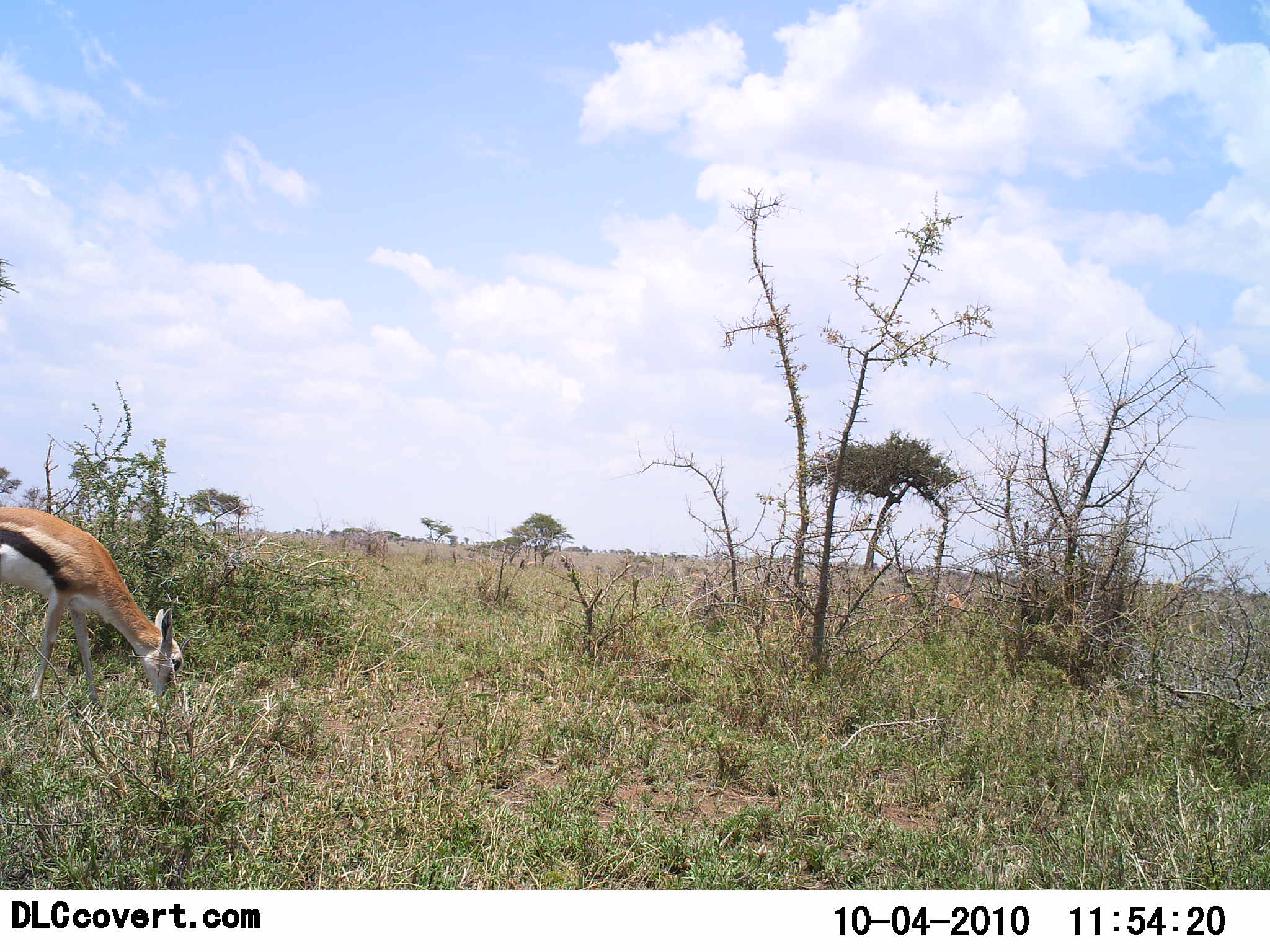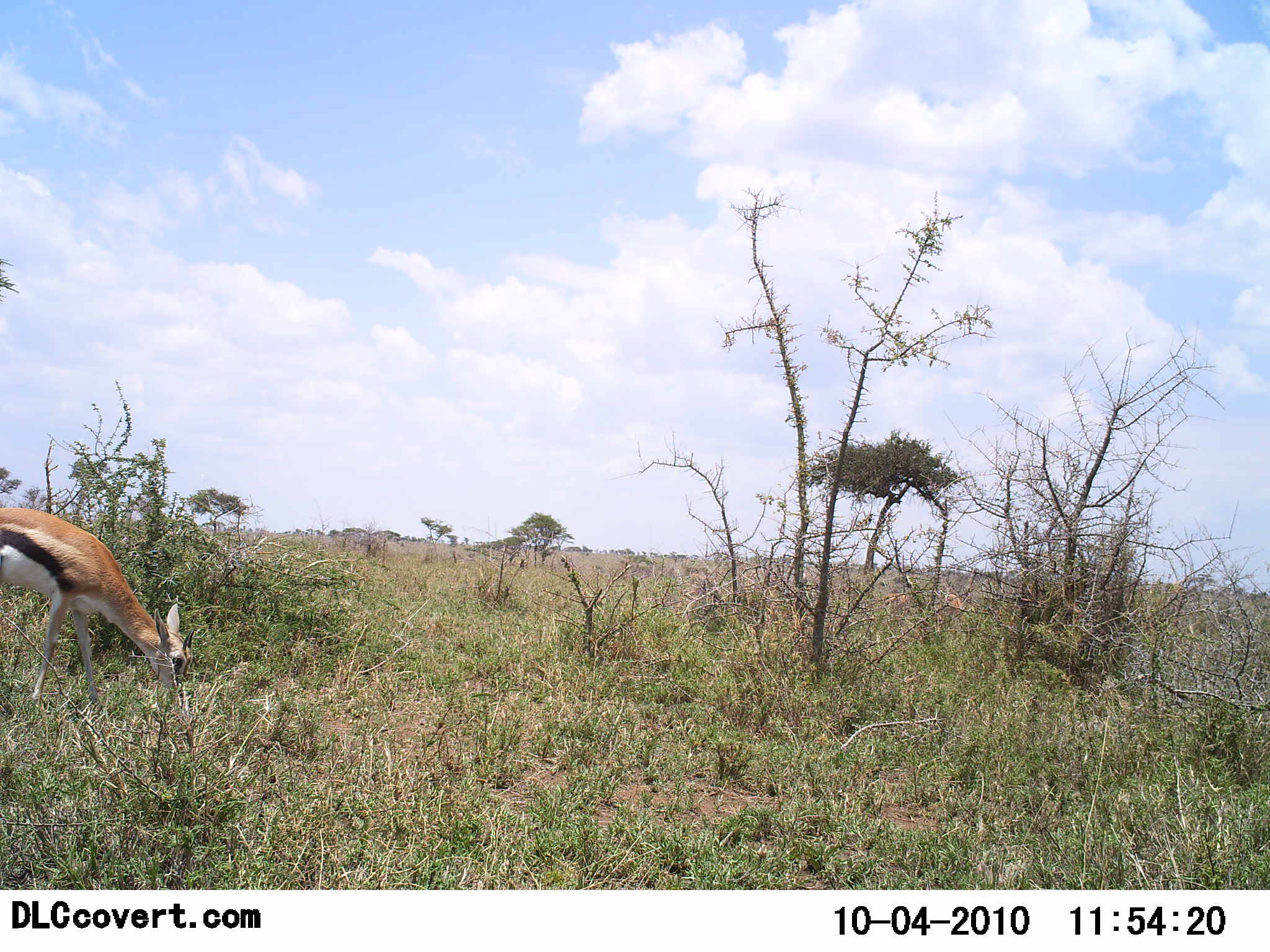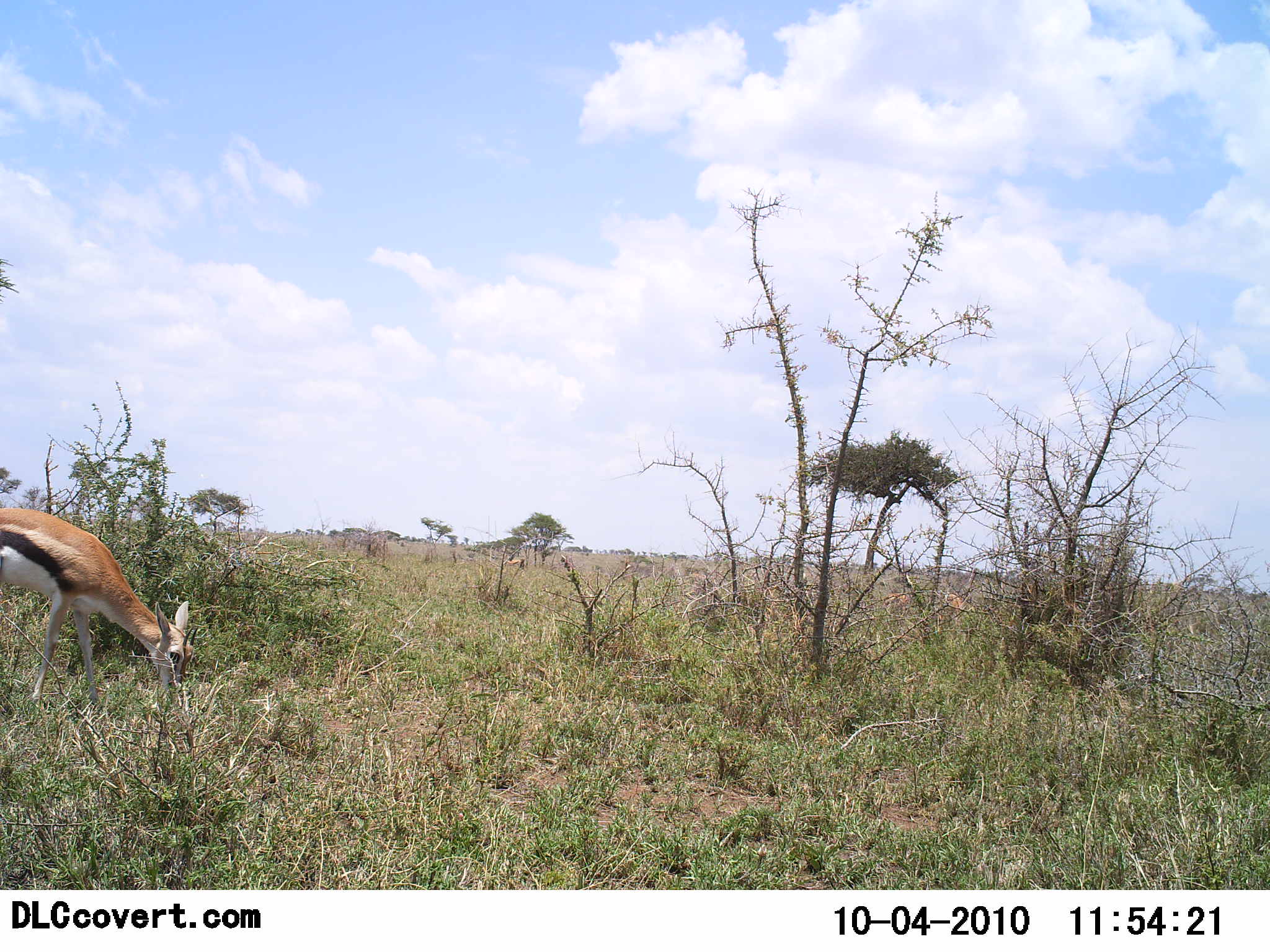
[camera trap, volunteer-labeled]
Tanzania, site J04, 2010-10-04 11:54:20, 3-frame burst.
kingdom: Animalia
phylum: Chordata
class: Mammalia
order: Artiodactyla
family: Bovidae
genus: Eudorcas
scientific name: Eudorcas thomsonii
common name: thomson's gazelle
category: gazellethomsons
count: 1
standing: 16%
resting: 0%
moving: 0%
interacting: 0%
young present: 0%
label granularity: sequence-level